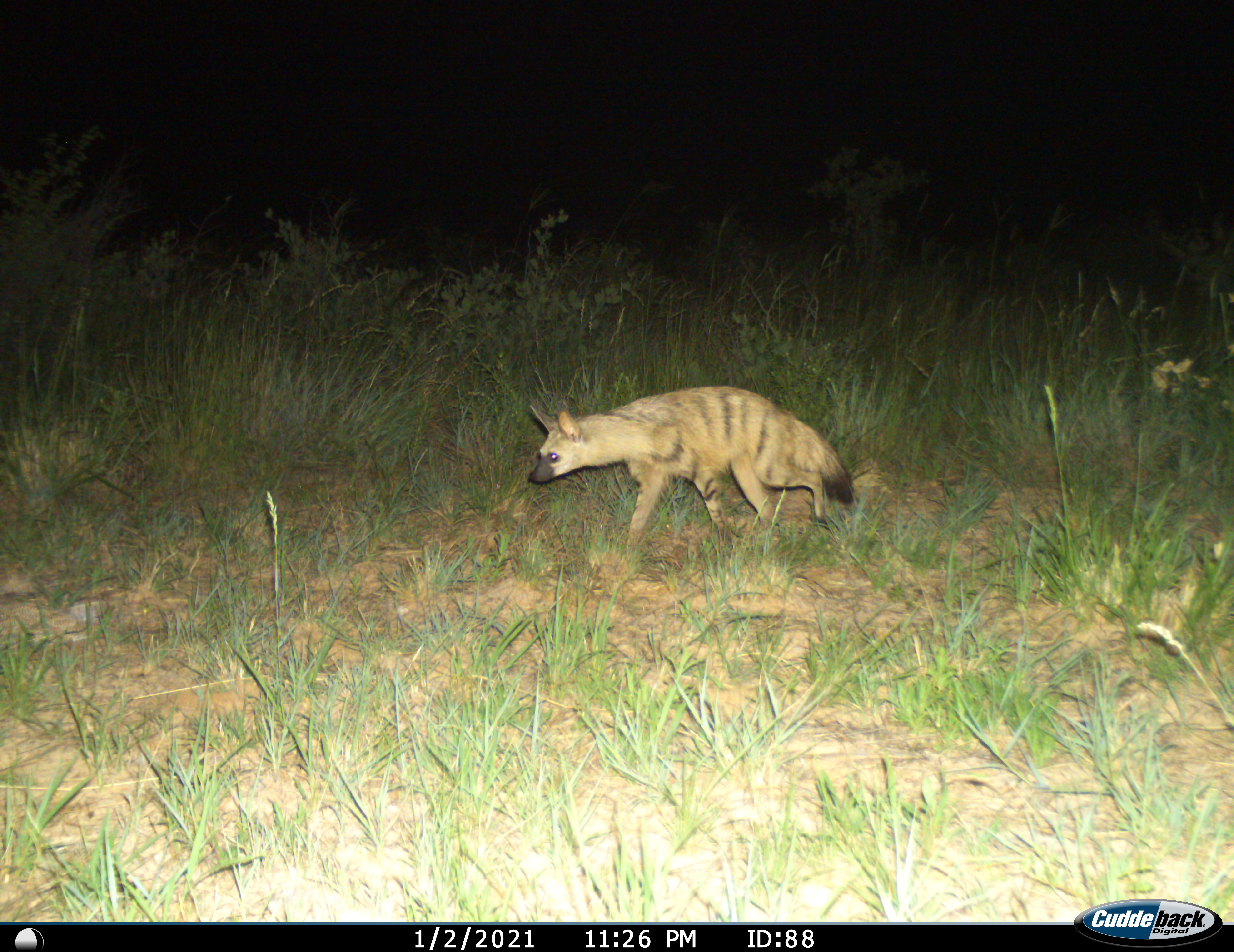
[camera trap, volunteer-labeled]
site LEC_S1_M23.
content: unidentified animal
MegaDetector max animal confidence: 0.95